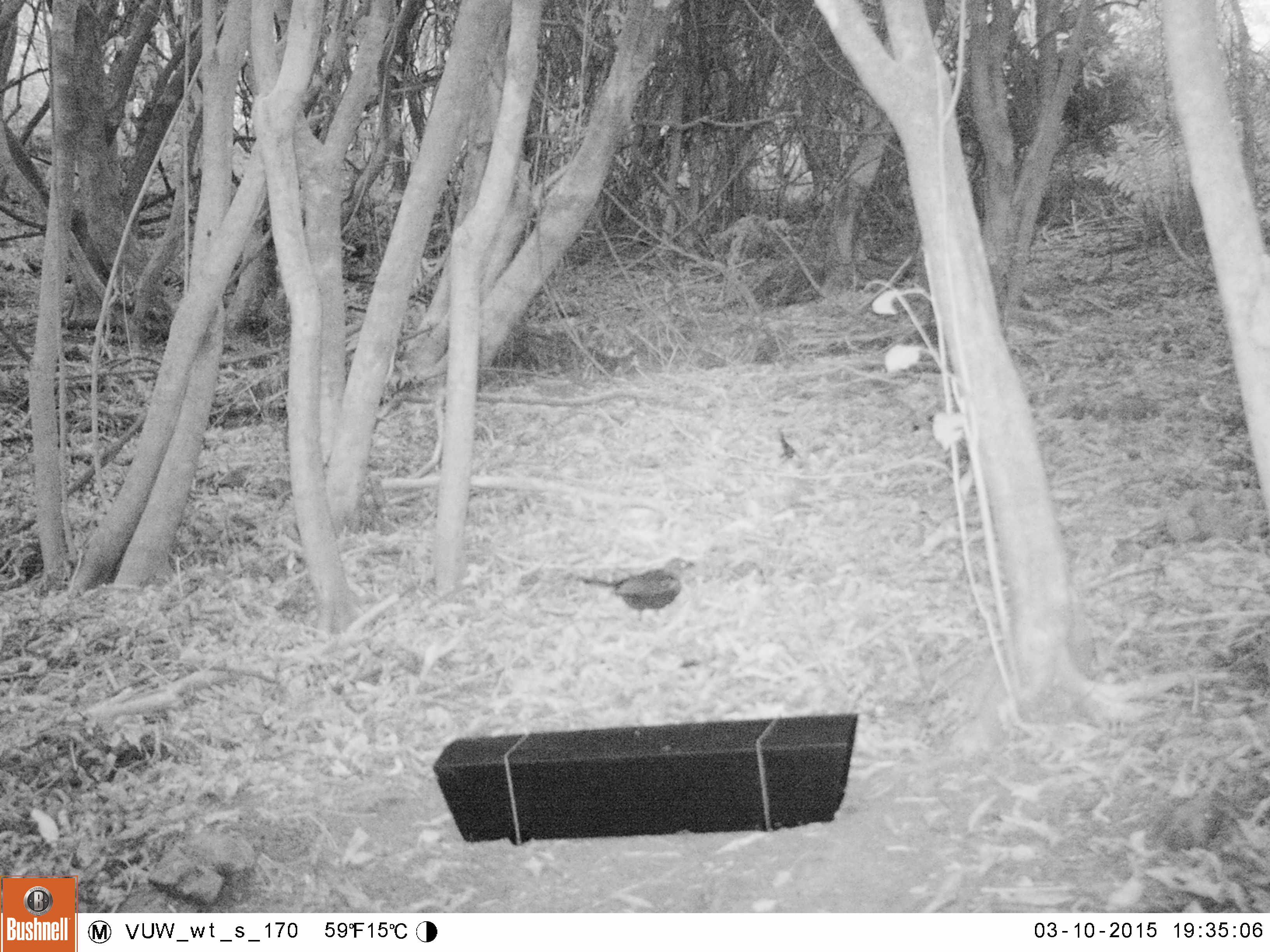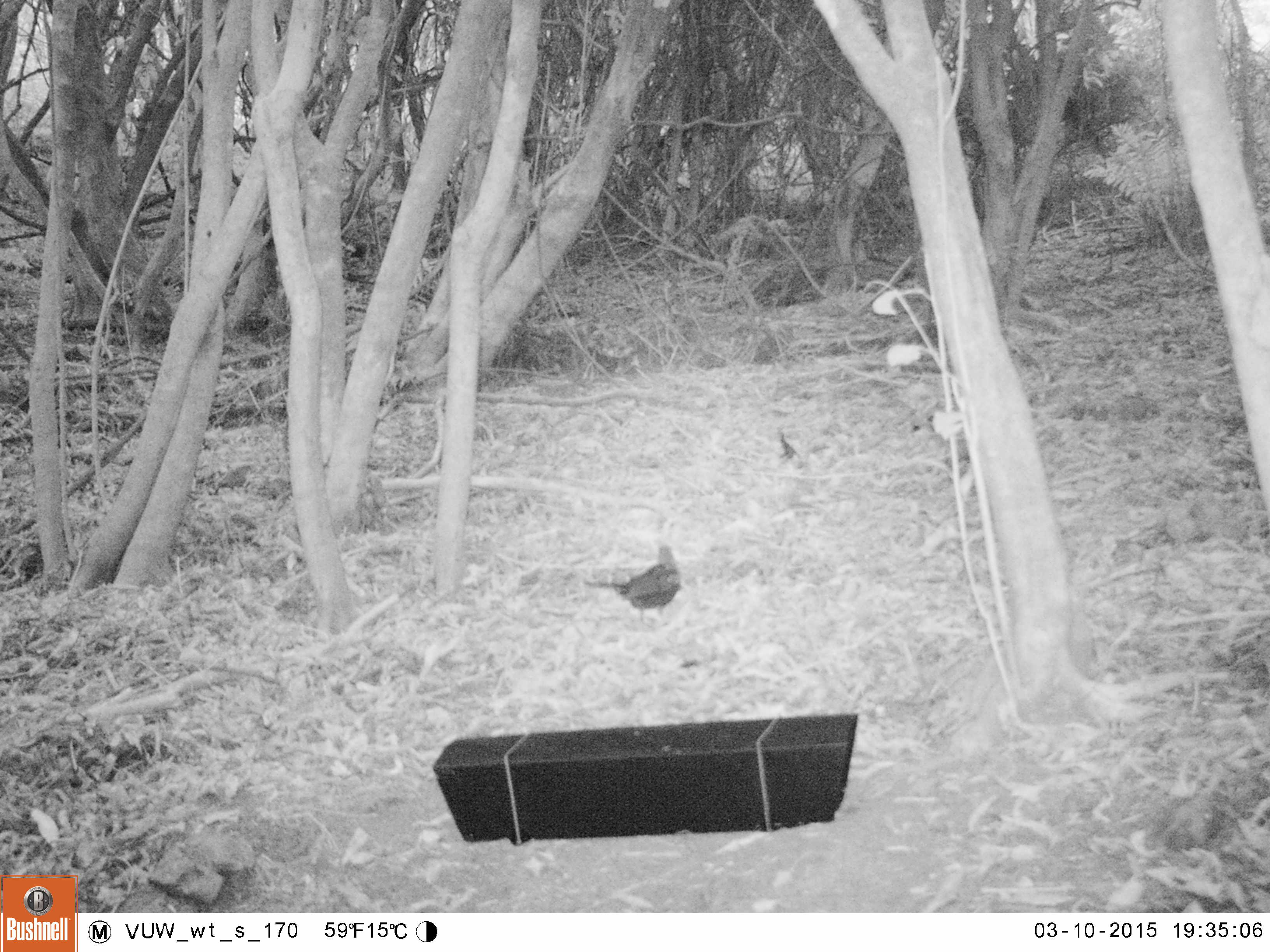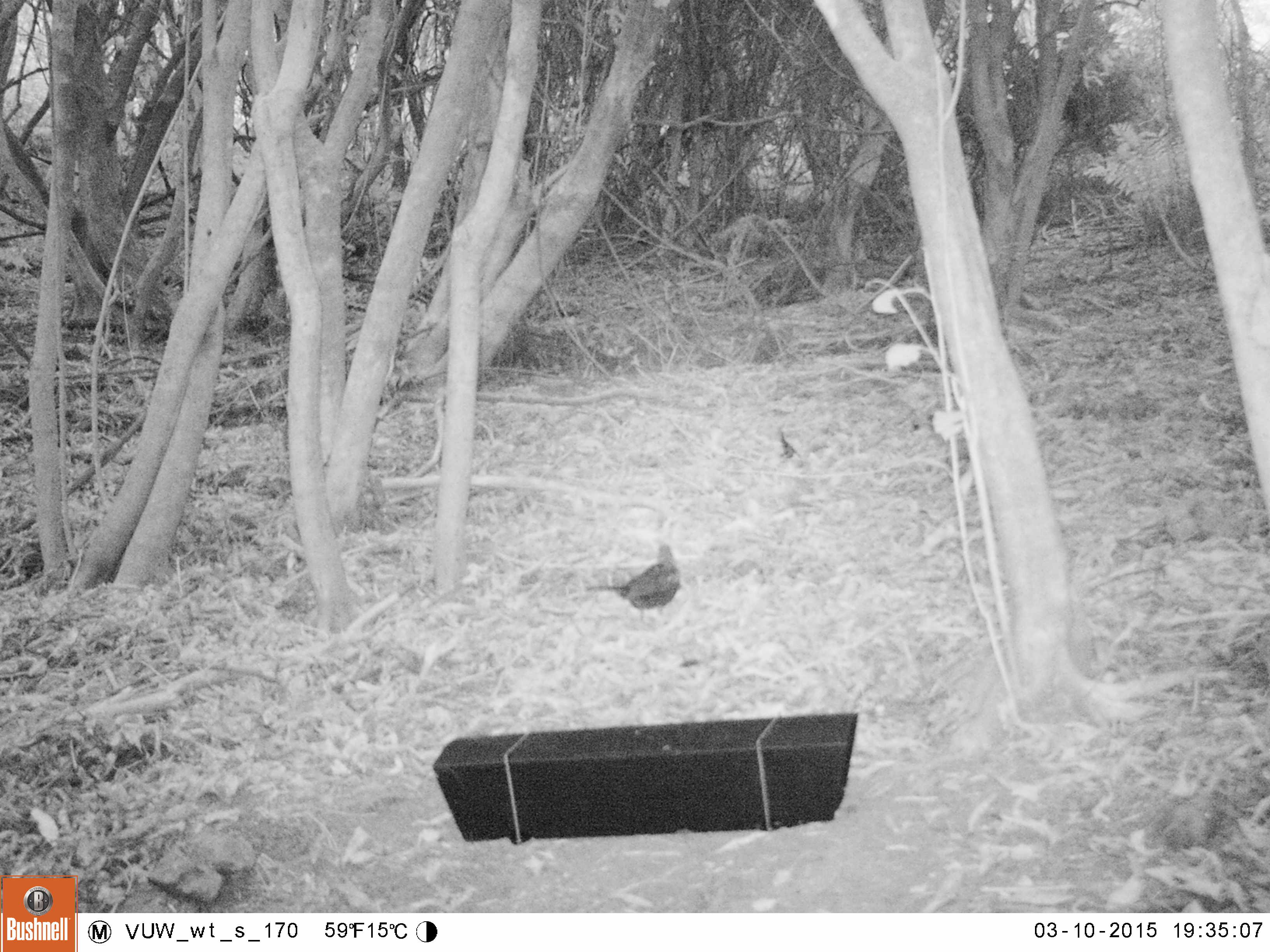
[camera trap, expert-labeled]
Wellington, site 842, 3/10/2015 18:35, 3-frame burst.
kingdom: Animalia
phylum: Chordata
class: Aves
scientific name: Aves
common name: bird